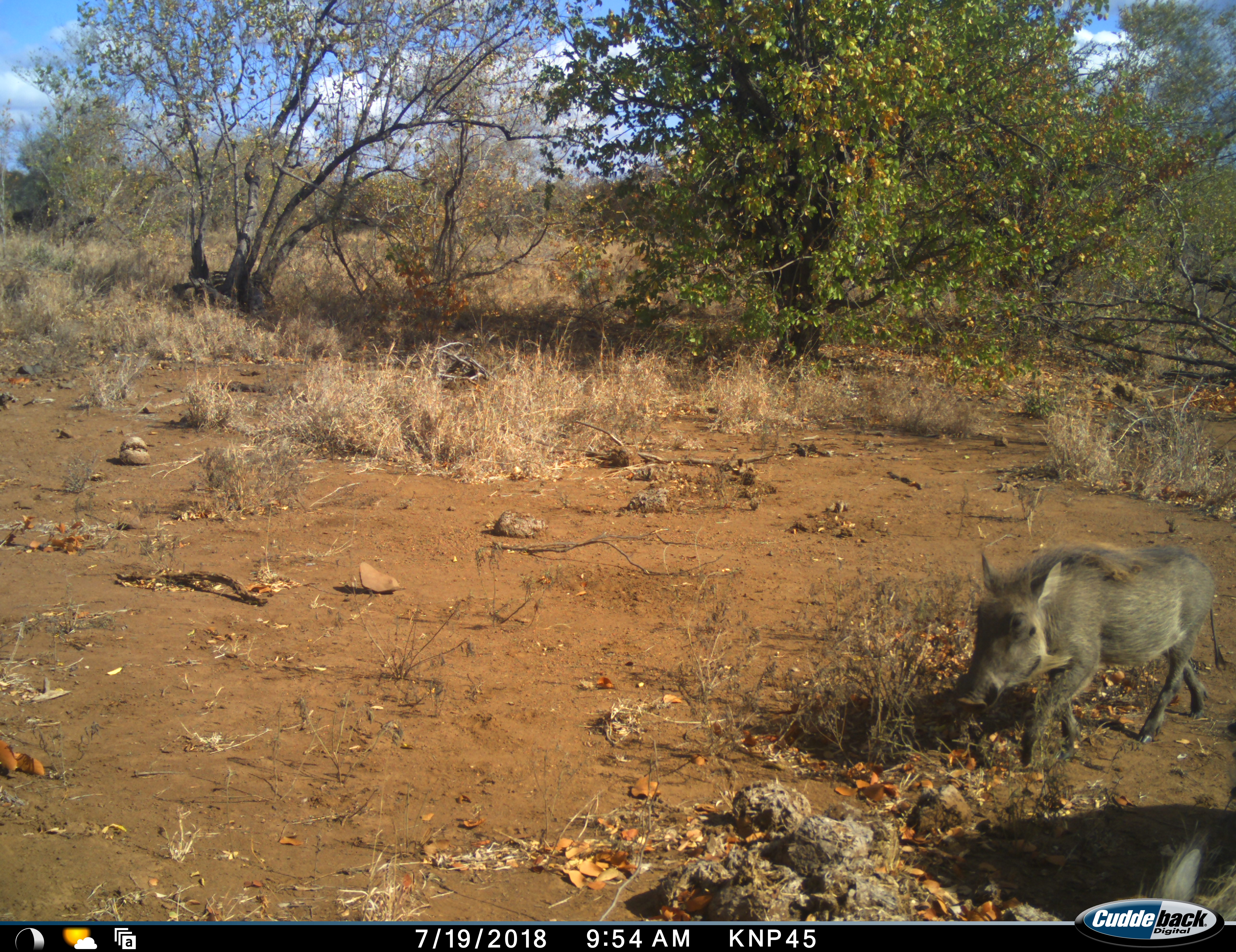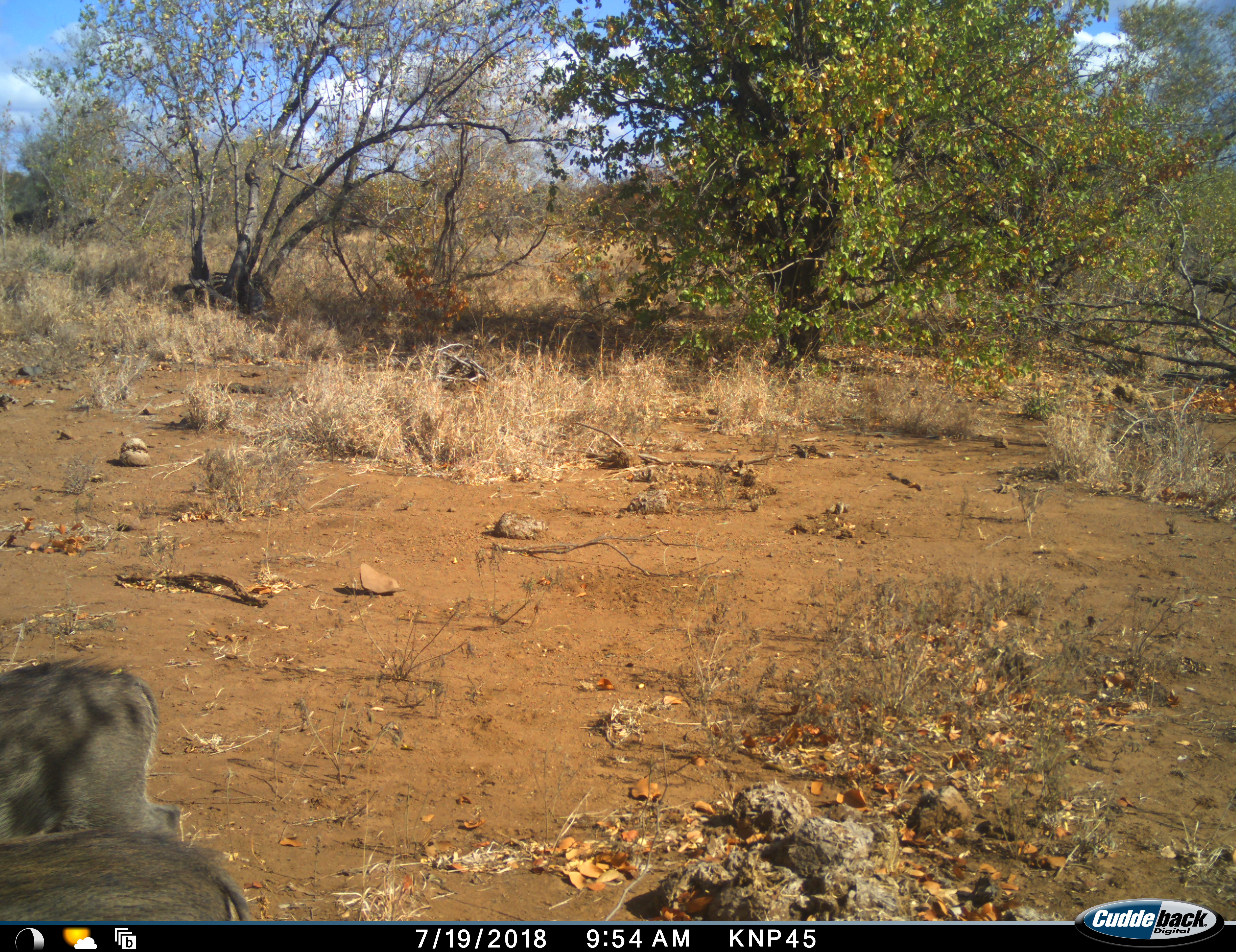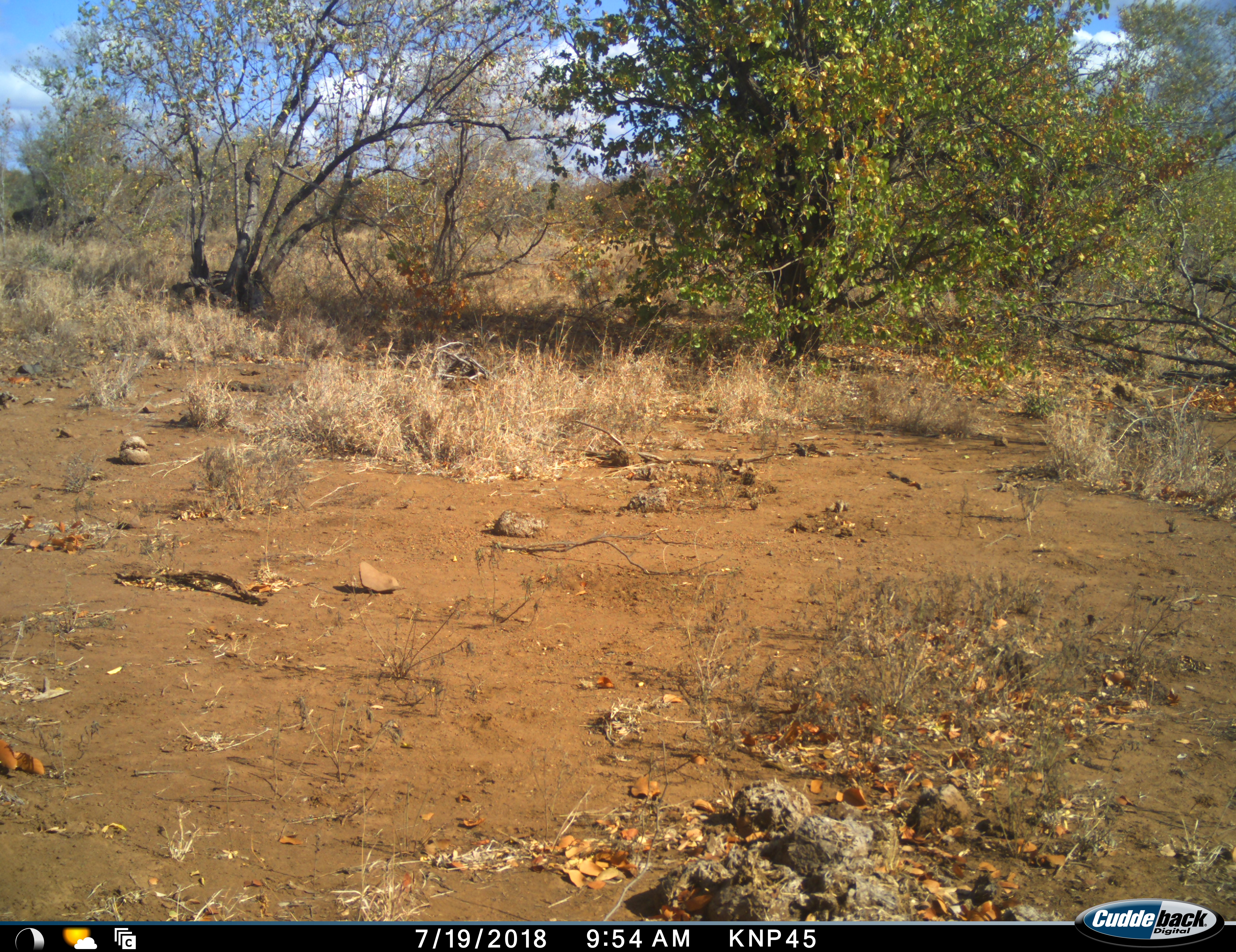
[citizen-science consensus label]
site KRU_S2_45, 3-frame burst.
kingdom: Animalia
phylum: Chordata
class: Mammalia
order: Artiodactyla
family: Suidae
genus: Phacochoerus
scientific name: Phacochoerus africanus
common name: warthog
Warthog (Phacochoerus africanus), count 2. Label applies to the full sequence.